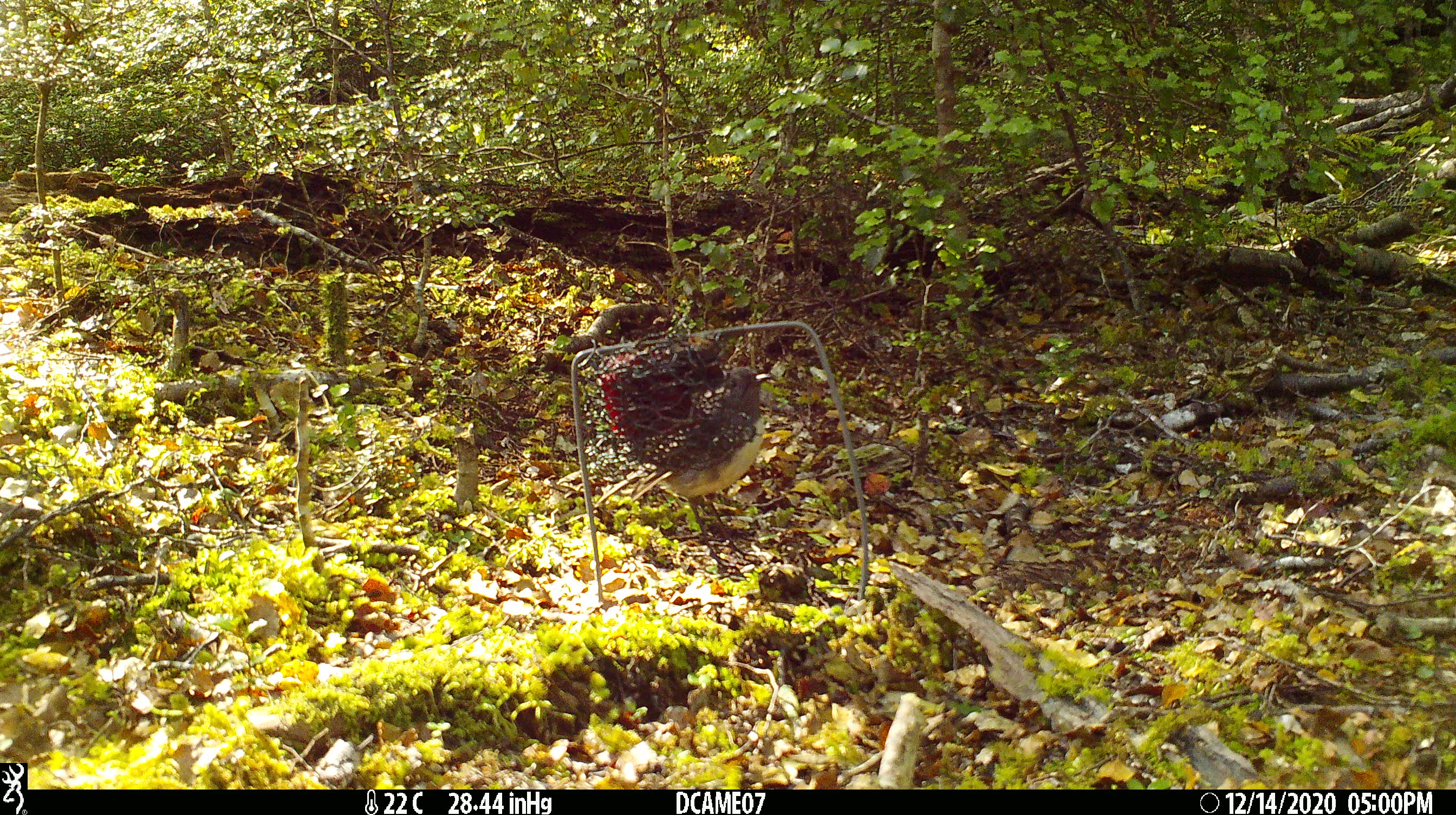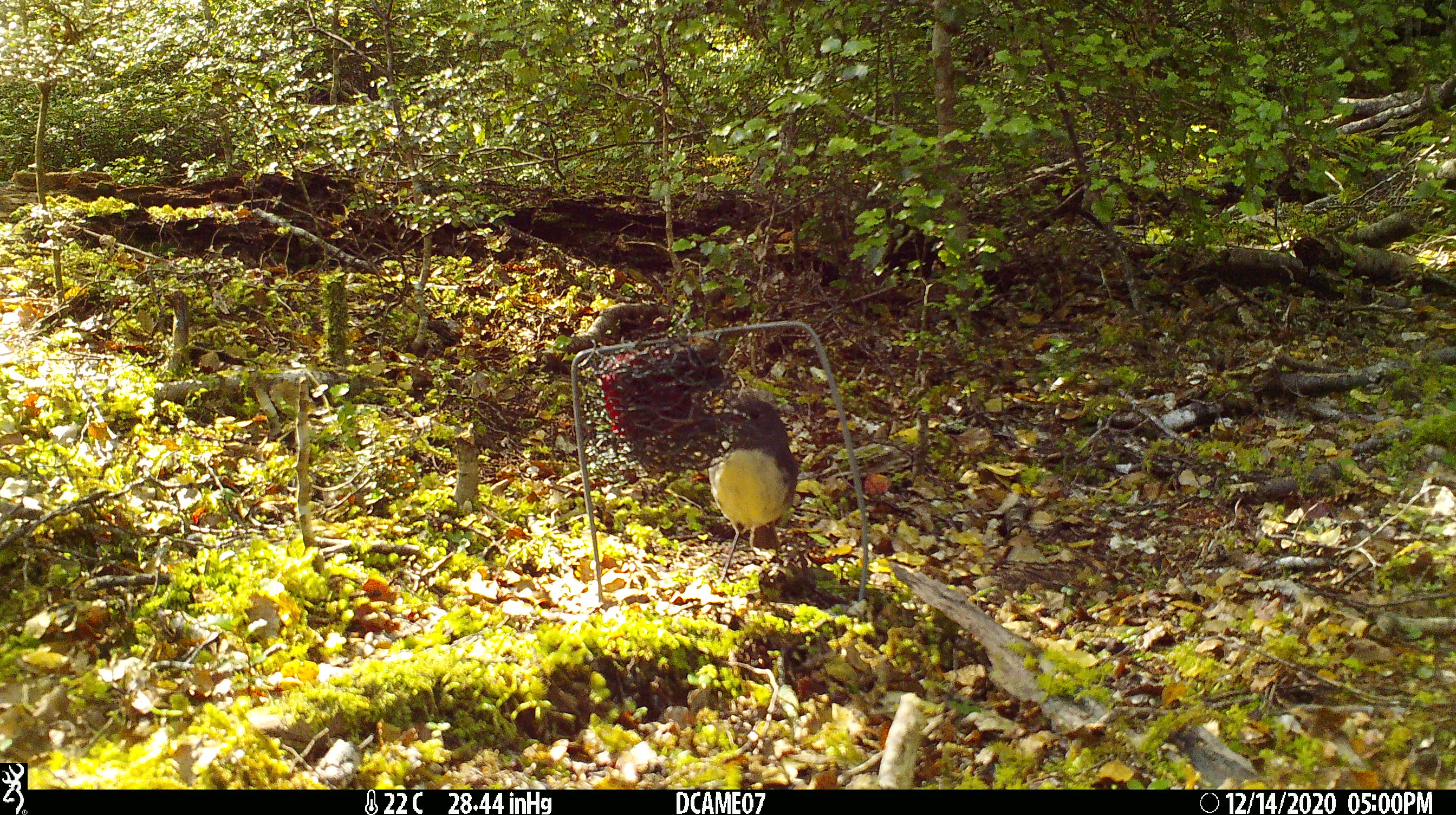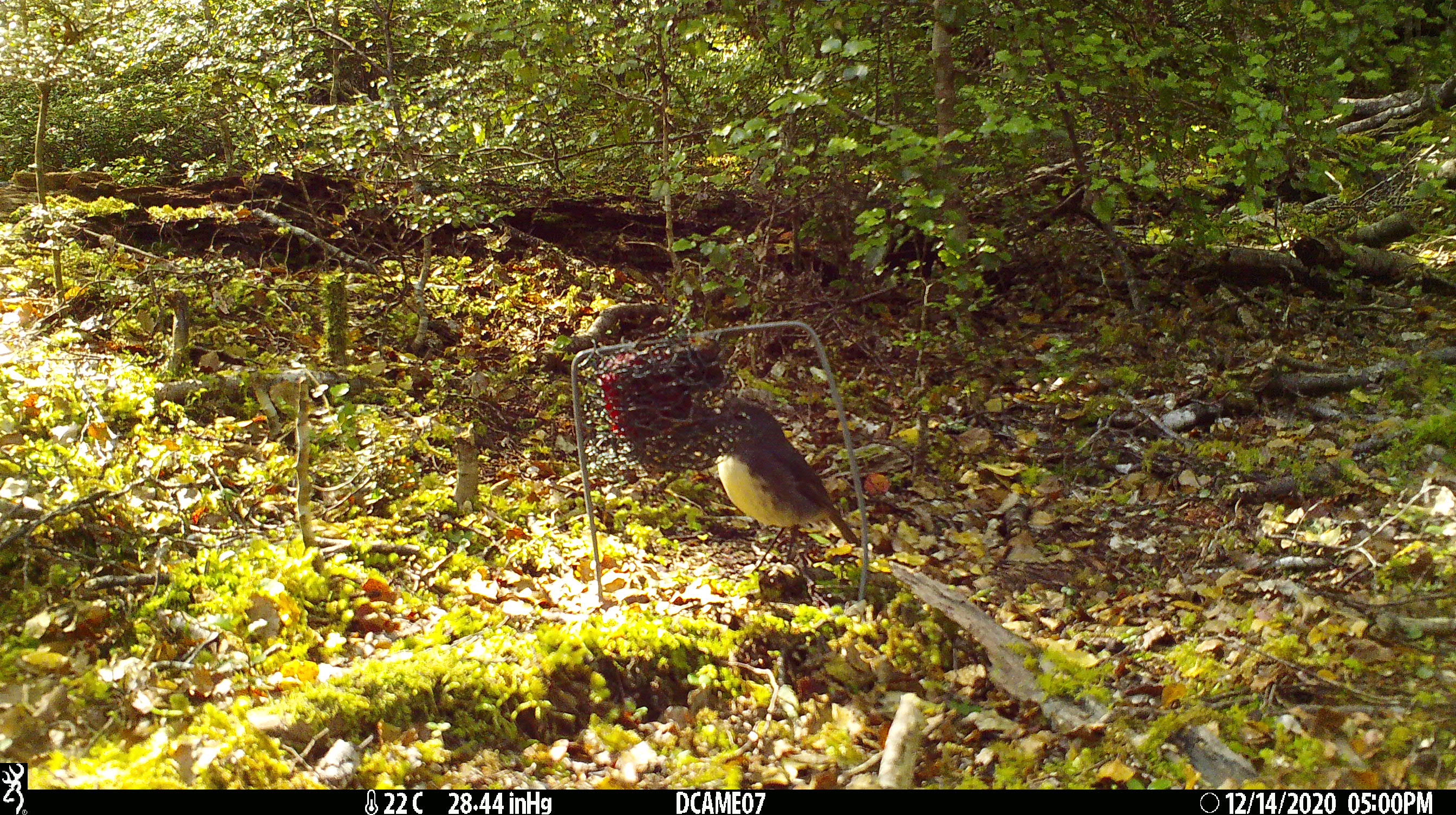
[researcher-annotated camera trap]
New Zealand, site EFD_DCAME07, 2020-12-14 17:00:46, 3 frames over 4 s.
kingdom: Animalia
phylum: Chordata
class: Aves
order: Passeriformes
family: Petroicidae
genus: Petroica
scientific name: Petroica australis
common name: new zealand robin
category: robin